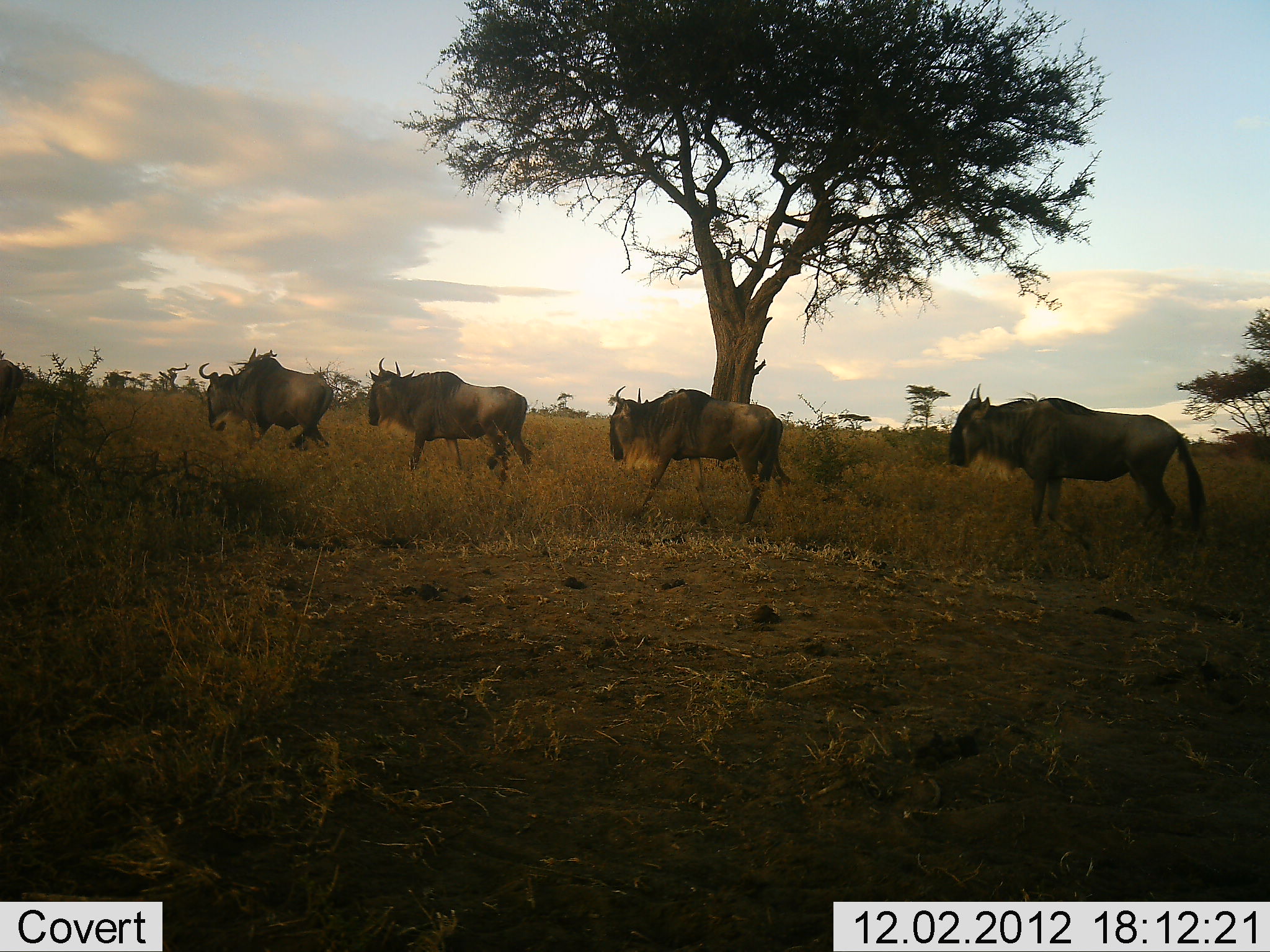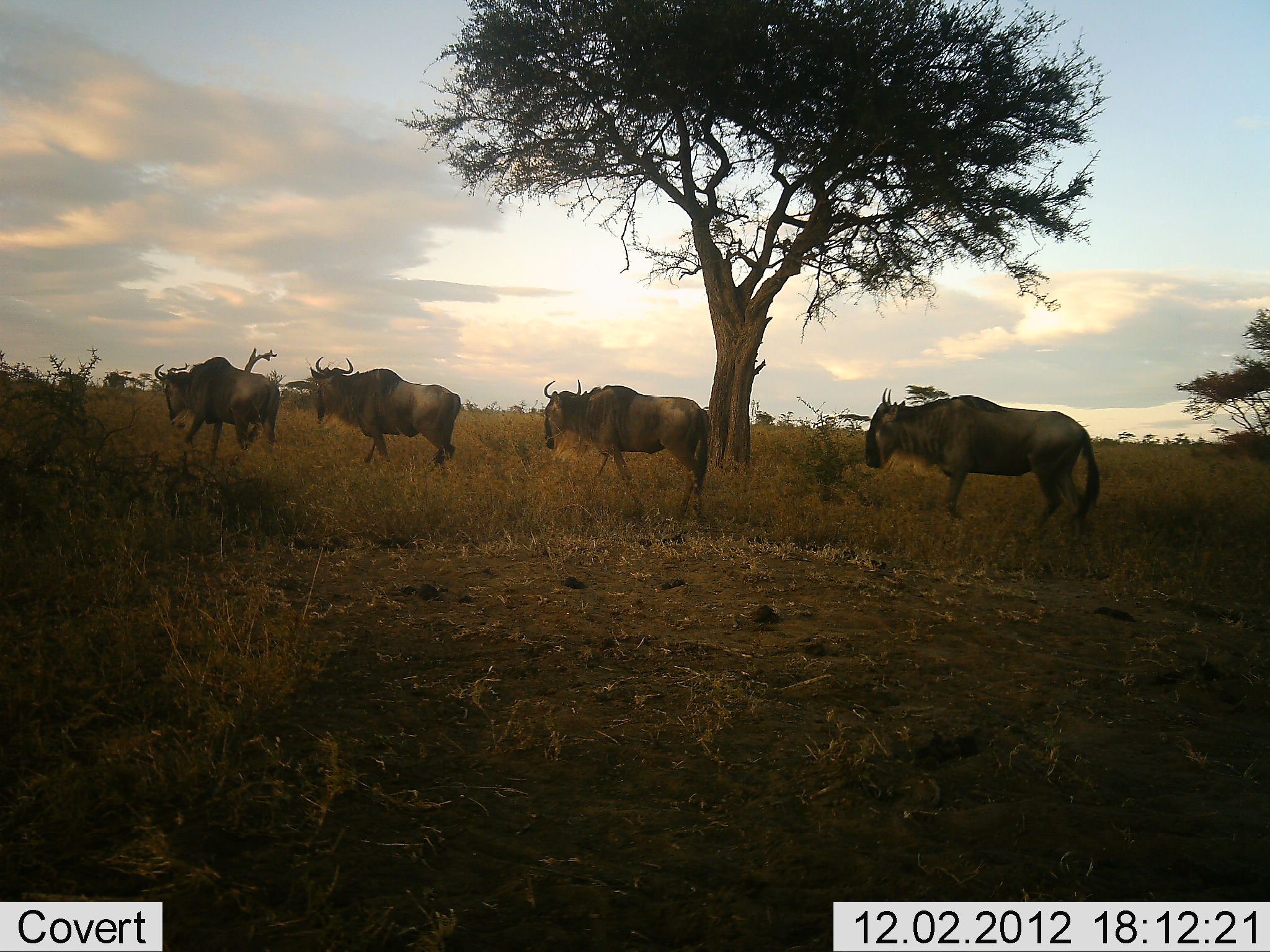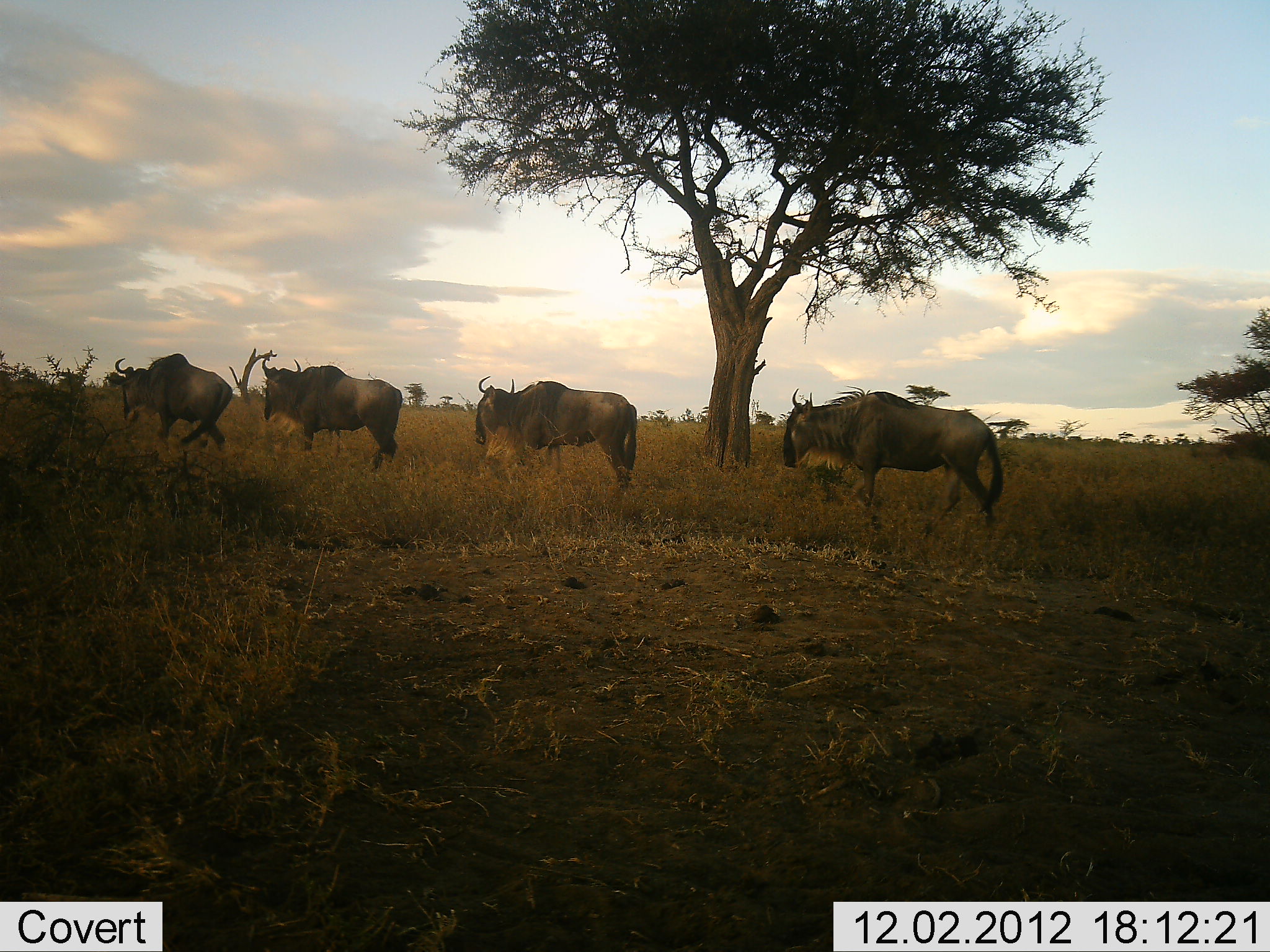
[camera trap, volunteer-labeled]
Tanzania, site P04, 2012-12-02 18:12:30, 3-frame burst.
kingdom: Animalia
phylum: Chordata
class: Mammalia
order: Artiodactyla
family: Bovidae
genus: Connochaetes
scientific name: Connochaetes taurinus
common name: blue wildebeest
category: wildebeest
Wildebeest (blue wildebeest) (Connochaetes taurinus), count 5. Behavior (volunteer vote fractions): standing 0%, resting 0%, moving 100%, interacting 0%. Young present (vote fraction): 0%. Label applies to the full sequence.